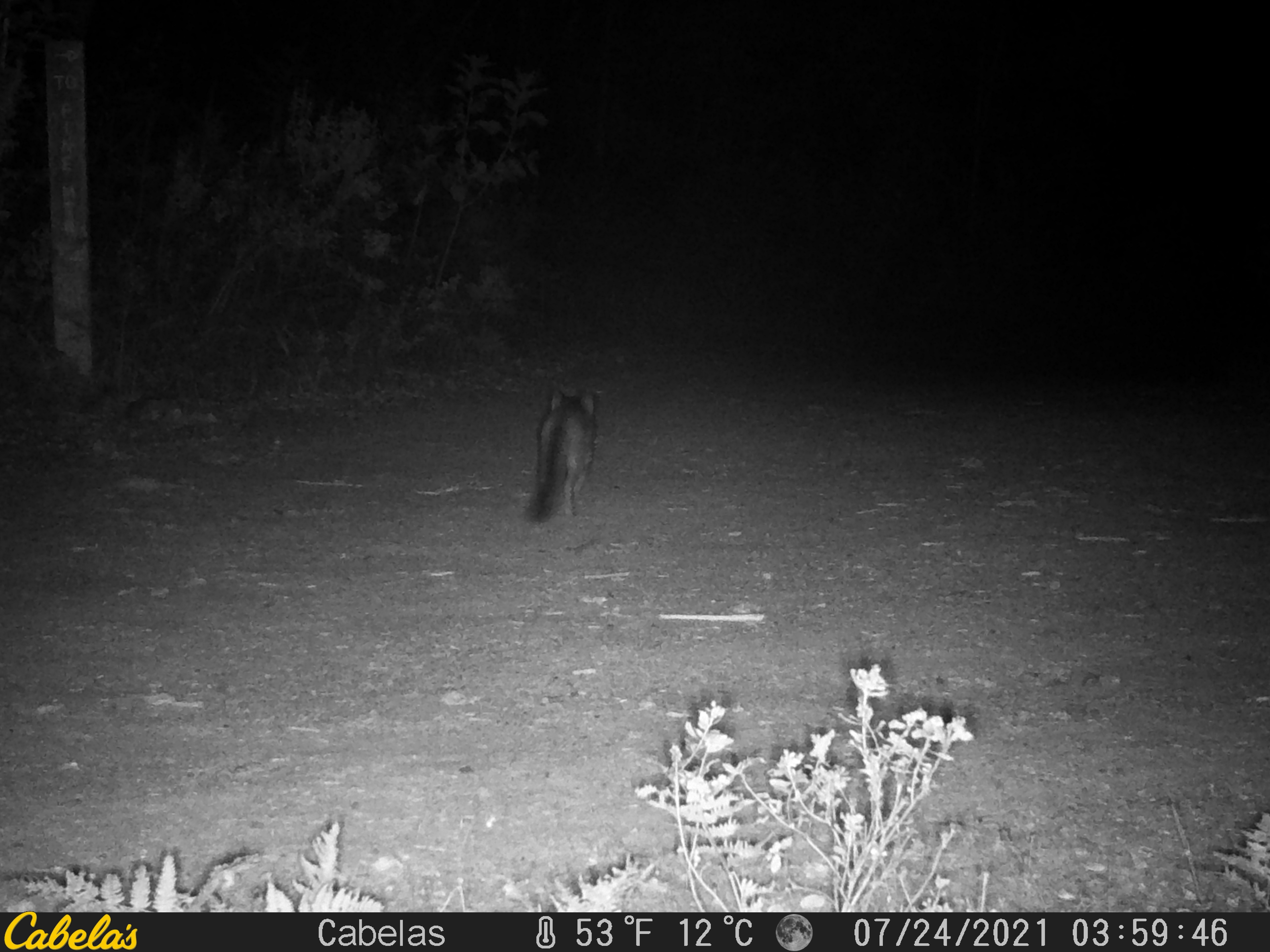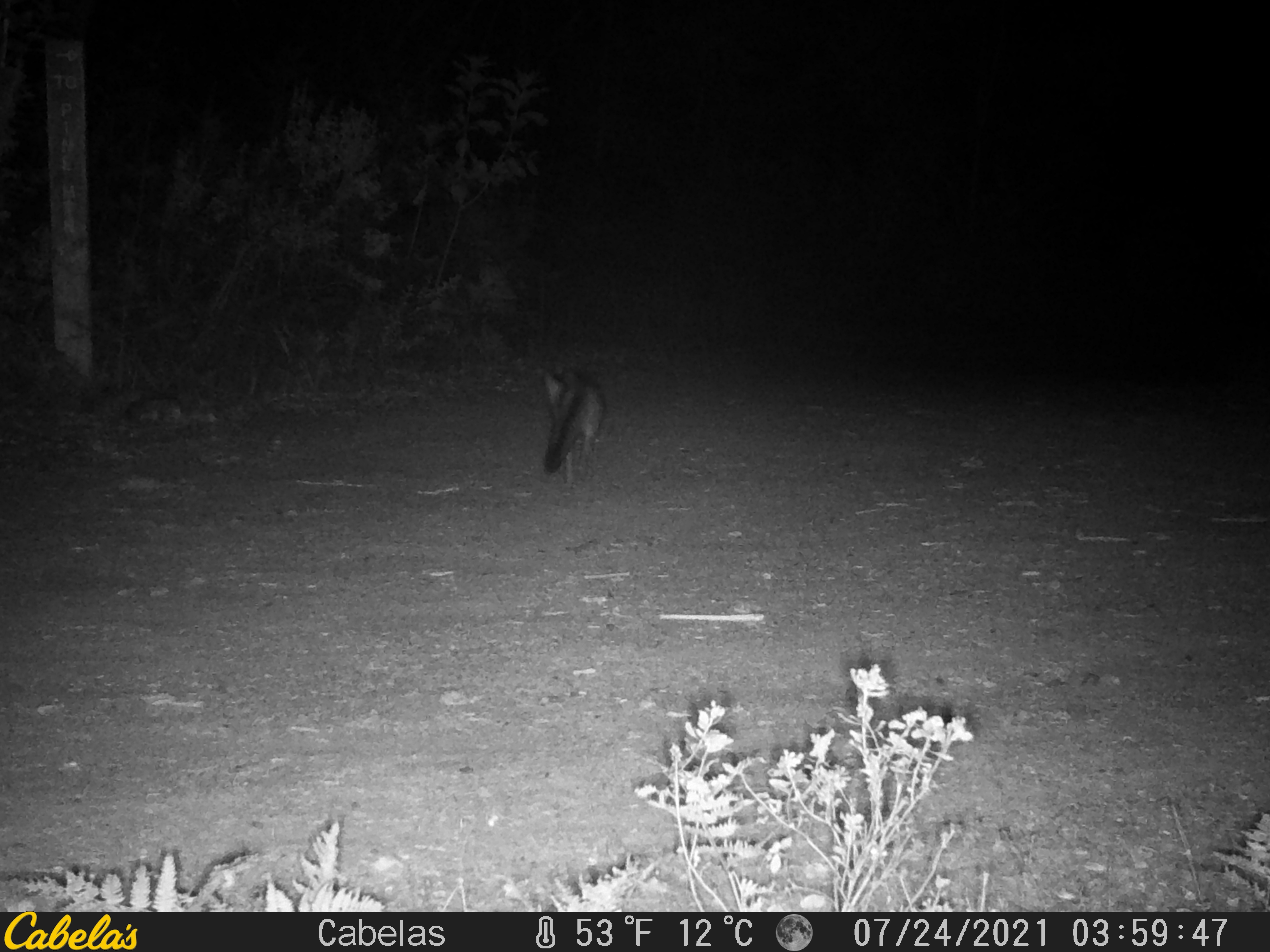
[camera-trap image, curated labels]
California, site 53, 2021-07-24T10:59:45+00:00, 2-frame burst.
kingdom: Animalia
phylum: Chordata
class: Mammalia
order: Carnivora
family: Canidae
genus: Urocyon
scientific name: Urocyon cinereoargenteus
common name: gray fox